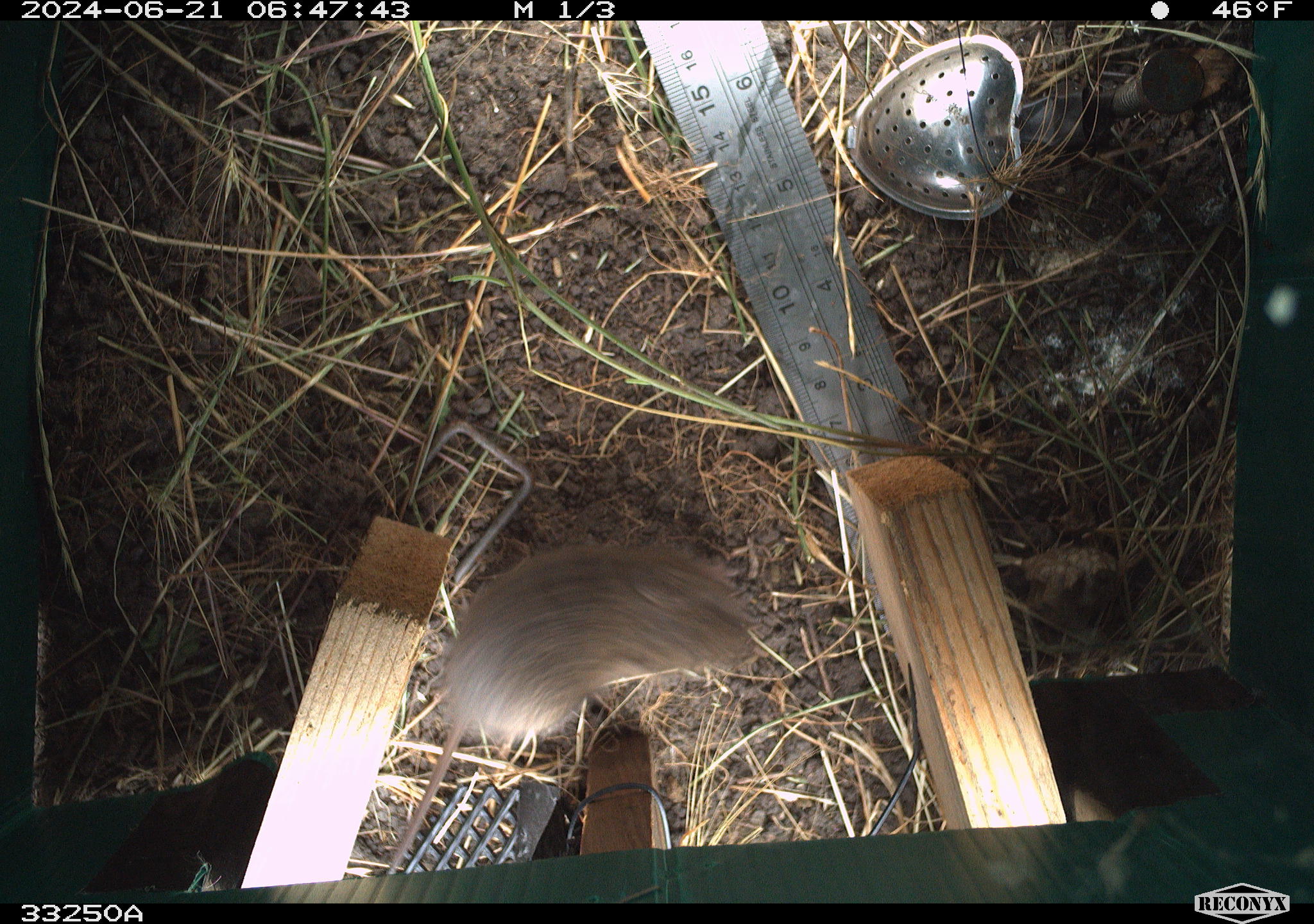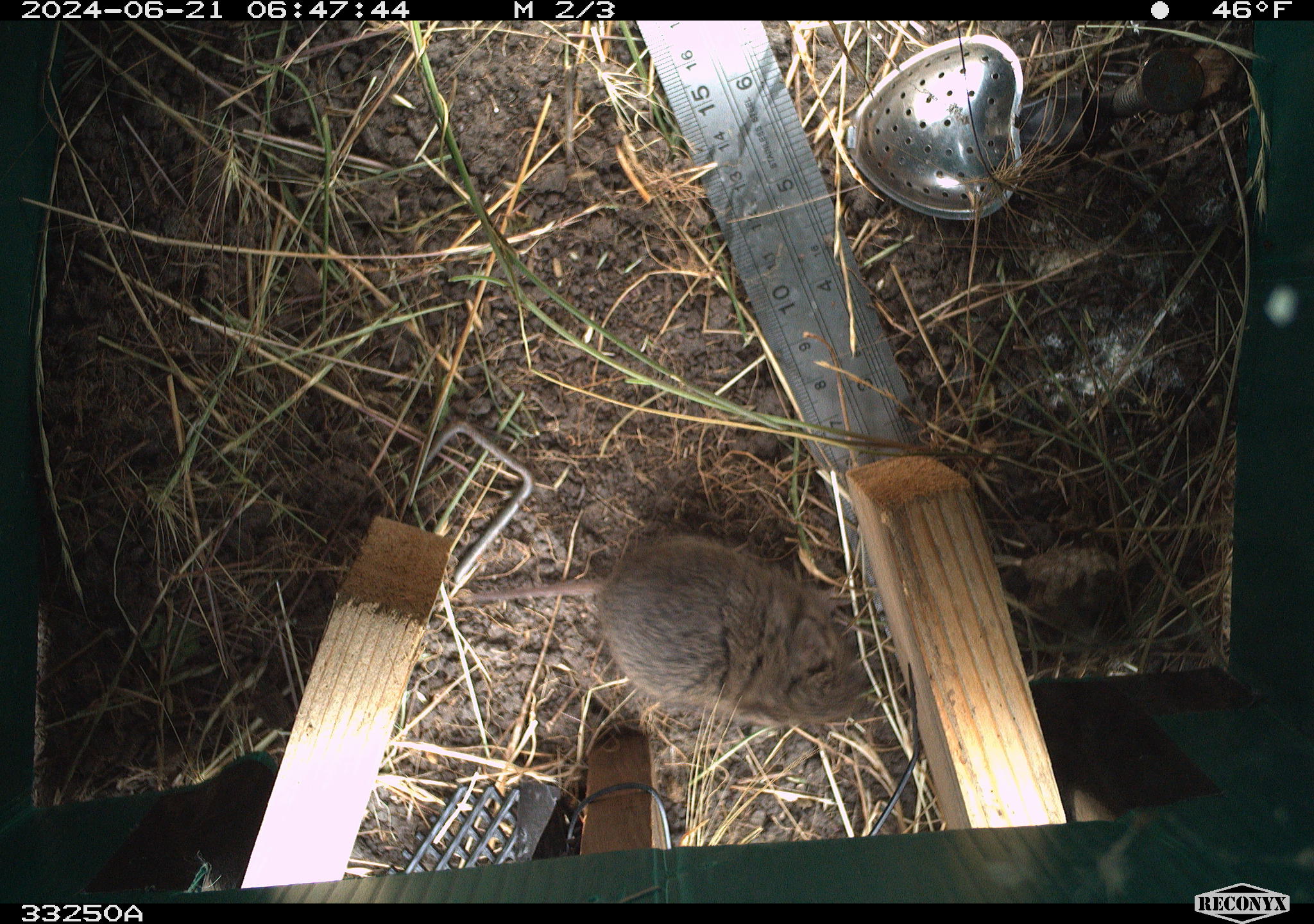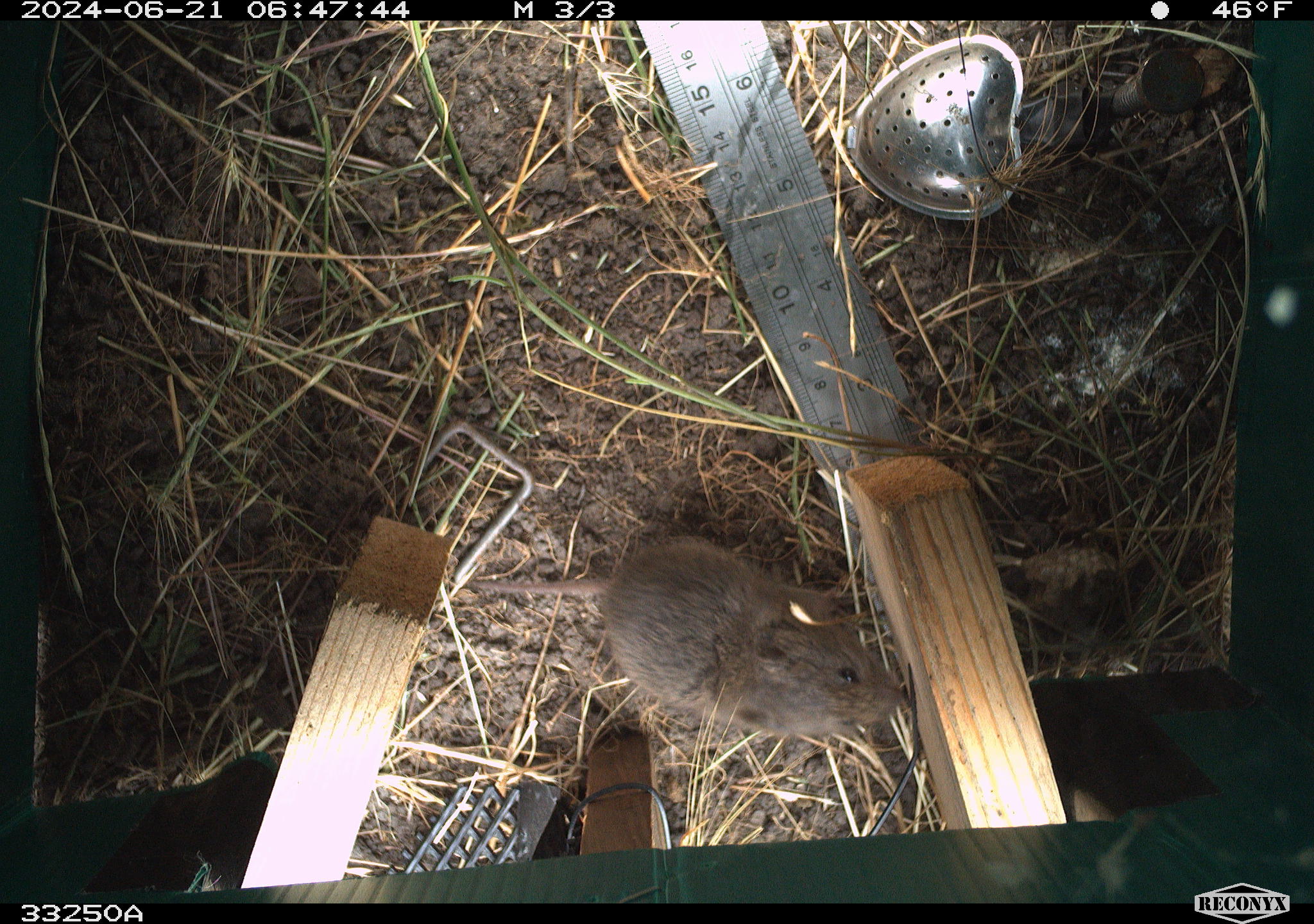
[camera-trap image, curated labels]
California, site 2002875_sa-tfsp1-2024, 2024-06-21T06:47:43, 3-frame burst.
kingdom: Animalia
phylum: Chordata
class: Mammalia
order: Rodentia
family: Cricetidae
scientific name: Arvicolinae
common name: voles, lemmings, and muskrats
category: arvicolinae subfamily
Arvicolinae subfamily (voles, lemmings, and muskrats) (Arvicolinae).